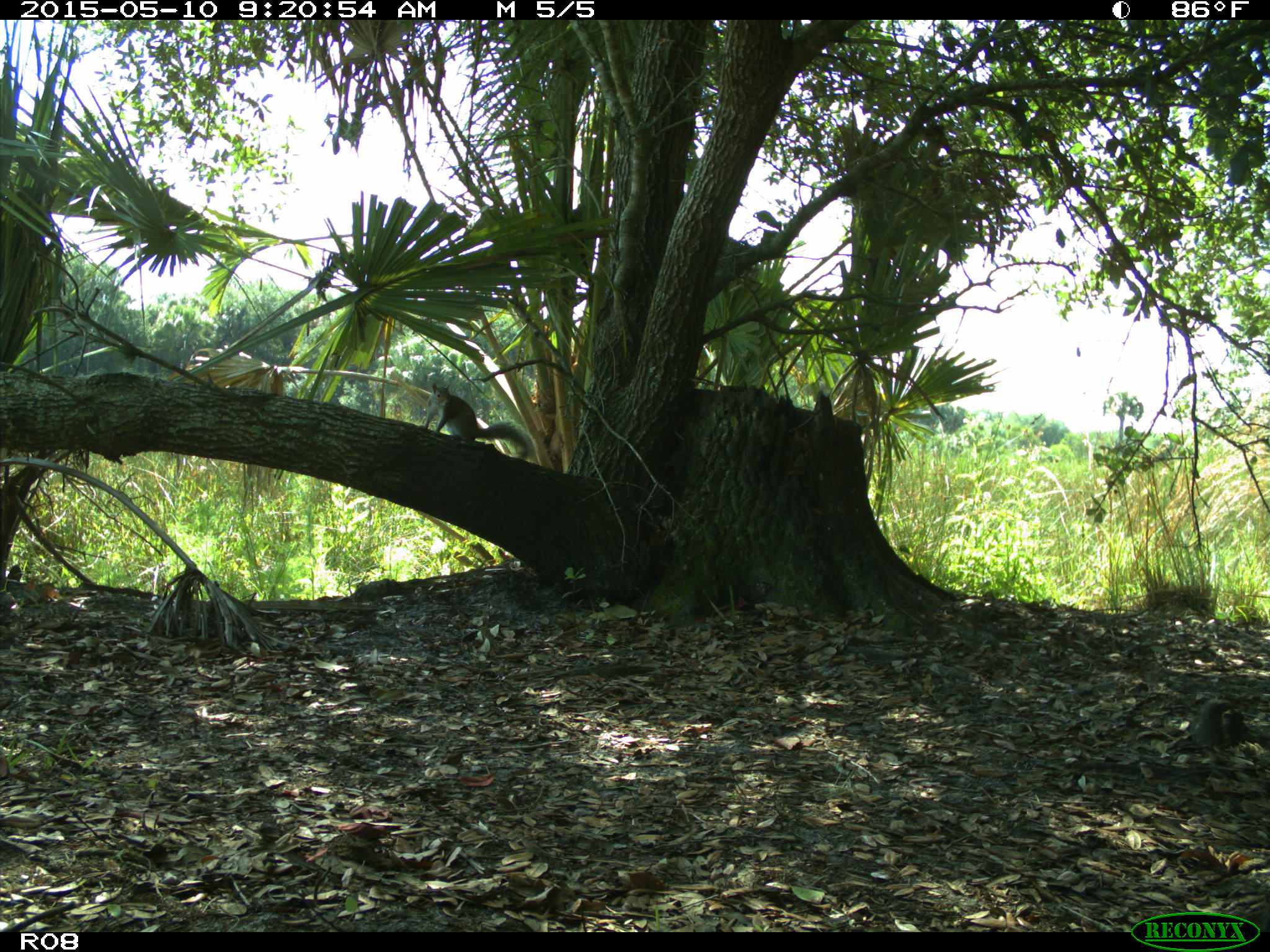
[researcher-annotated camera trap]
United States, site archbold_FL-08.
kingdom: Animalia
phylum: Chordata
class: Mammalia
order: Rodentia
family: Sciuridae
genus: Sciurus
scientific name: Sciurus carolinensis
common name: eastern gray squirrel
Sciurus carolinensis (eastern gray squirrel).